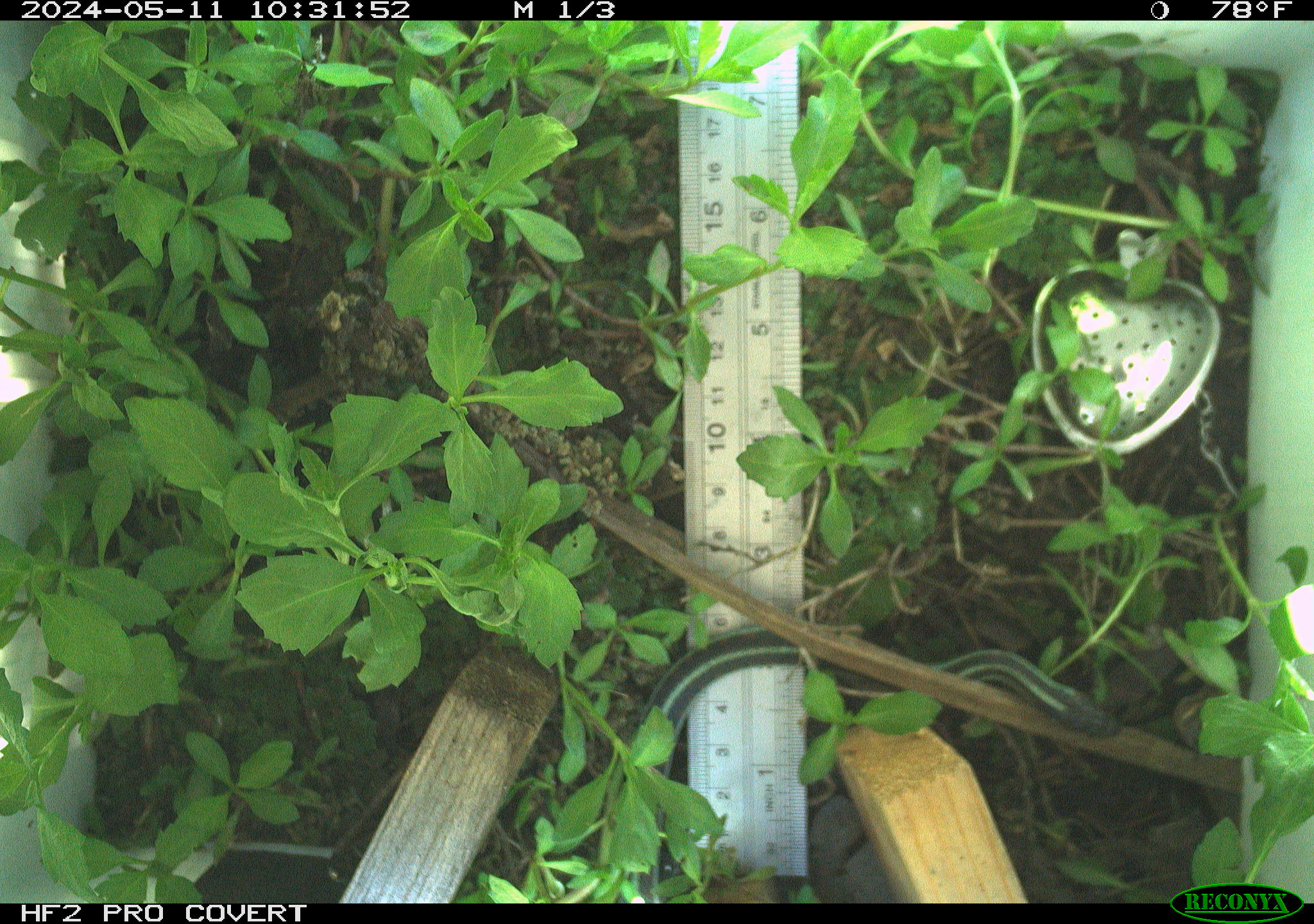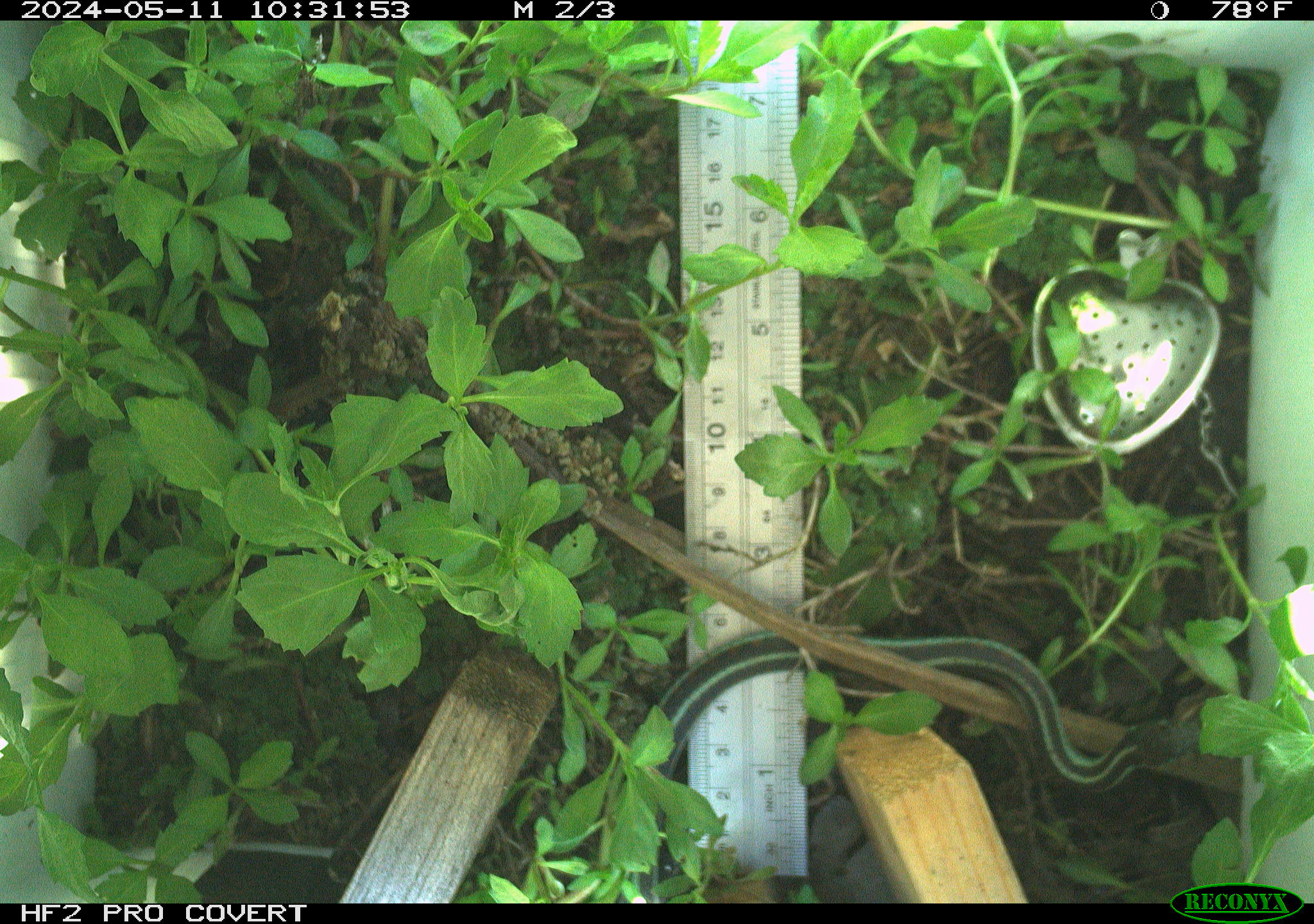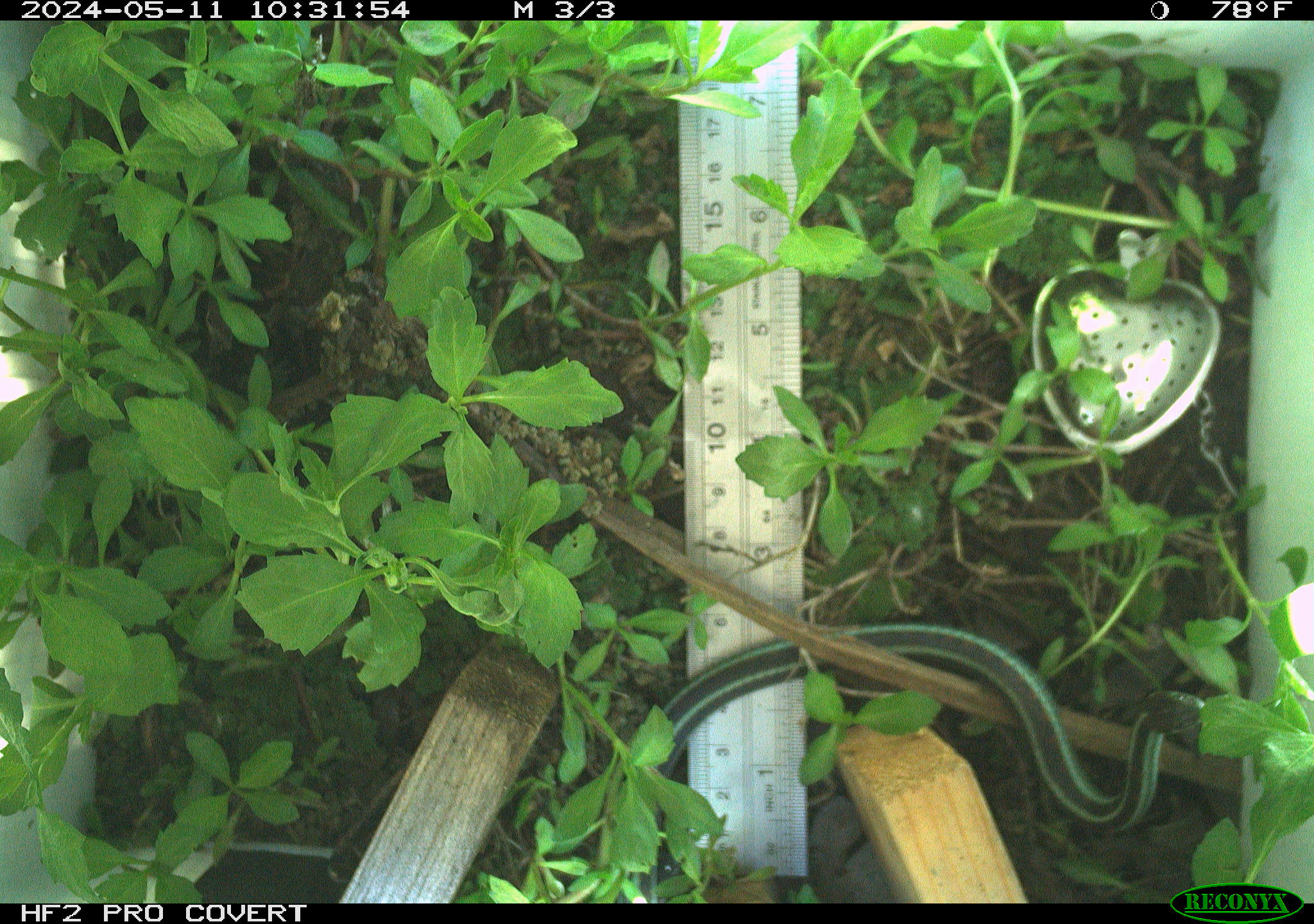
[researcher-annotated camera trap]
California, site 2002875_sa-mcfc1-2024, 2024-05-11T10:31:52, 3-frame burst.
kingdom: Animalia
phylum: Chordata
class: Reptilia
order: Squamata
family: Colubridae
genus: Thamnophis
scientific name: Thamnophis sirtalis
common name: common gartersnake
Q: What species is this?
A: Common gartersnake (Thamnophis sirtalis).